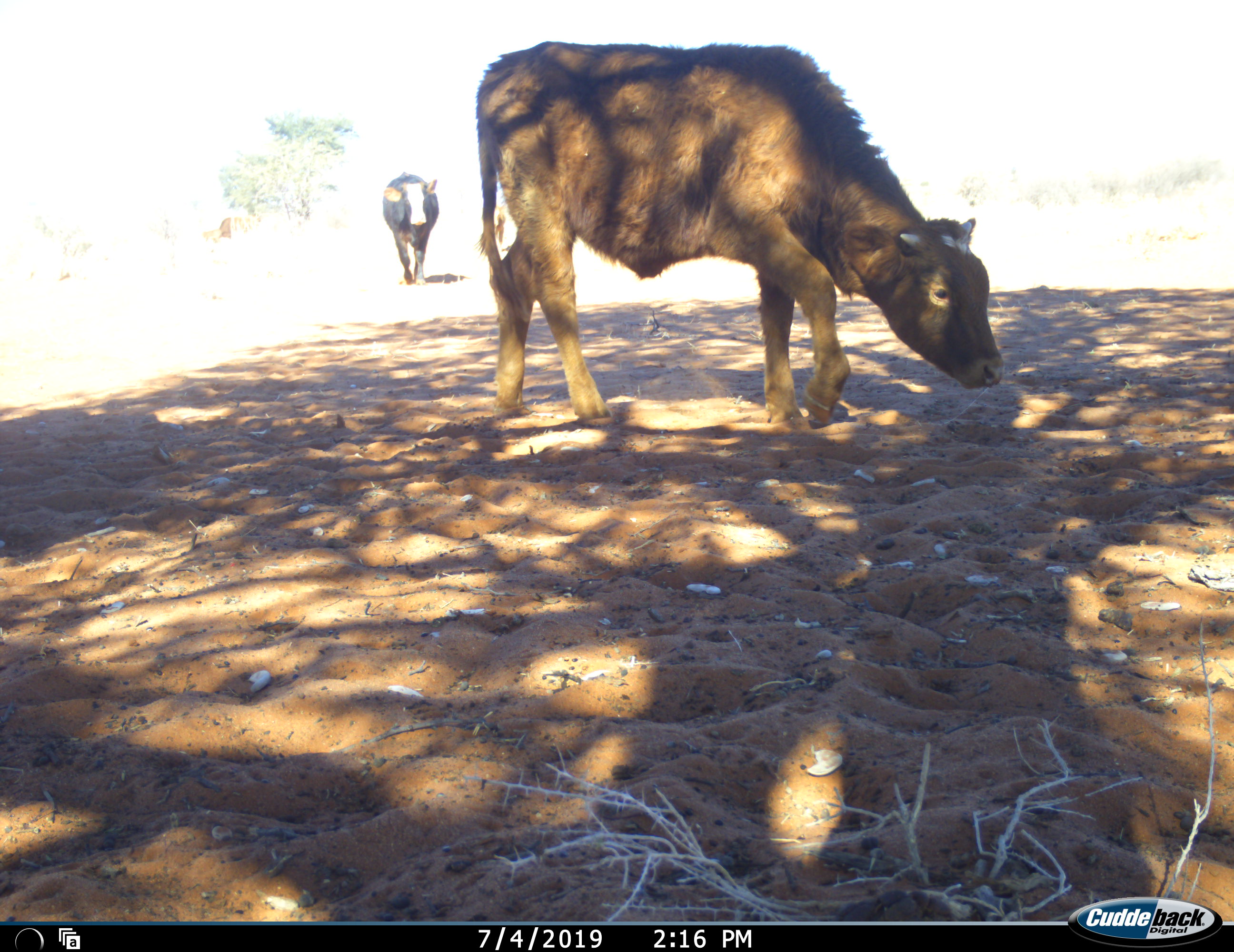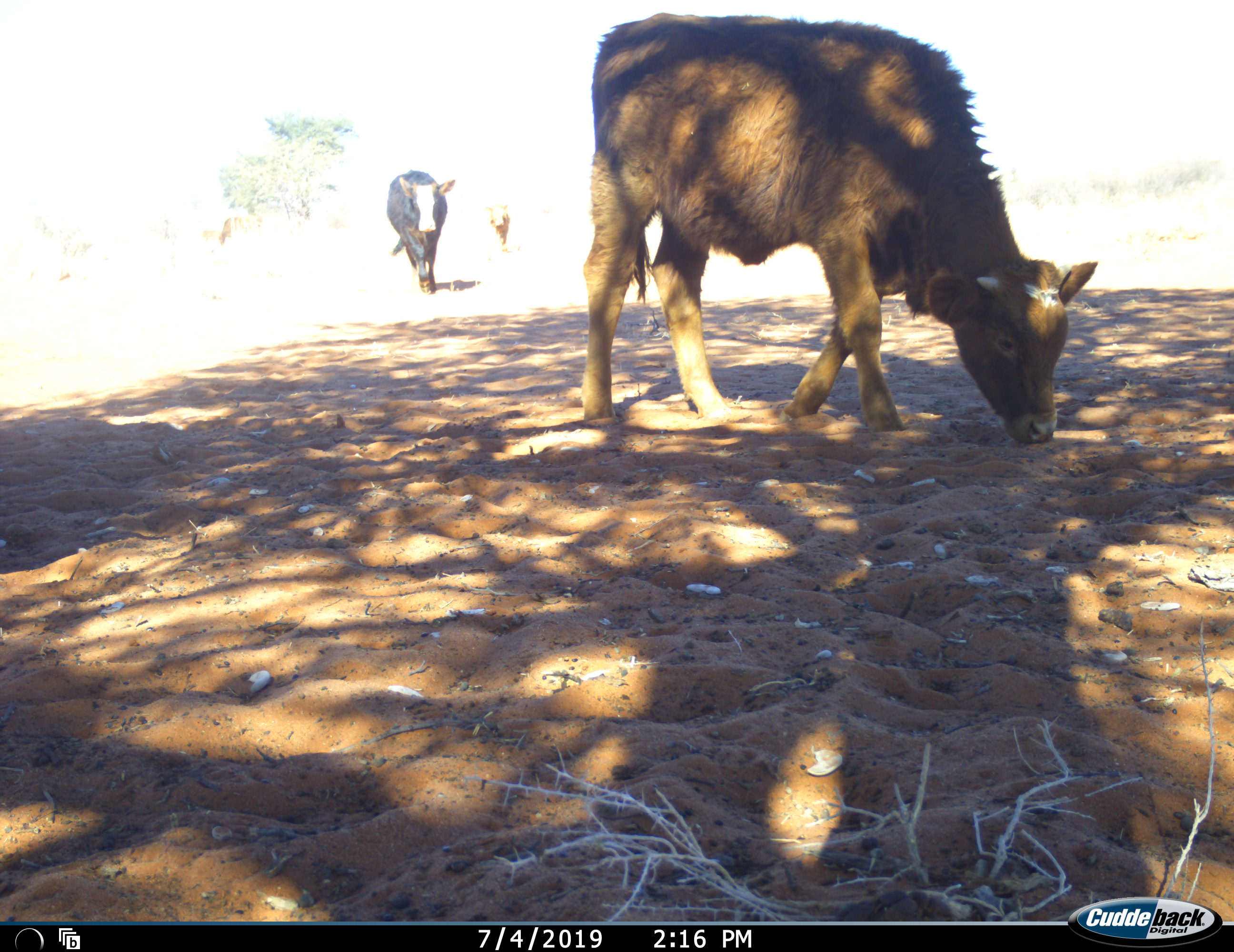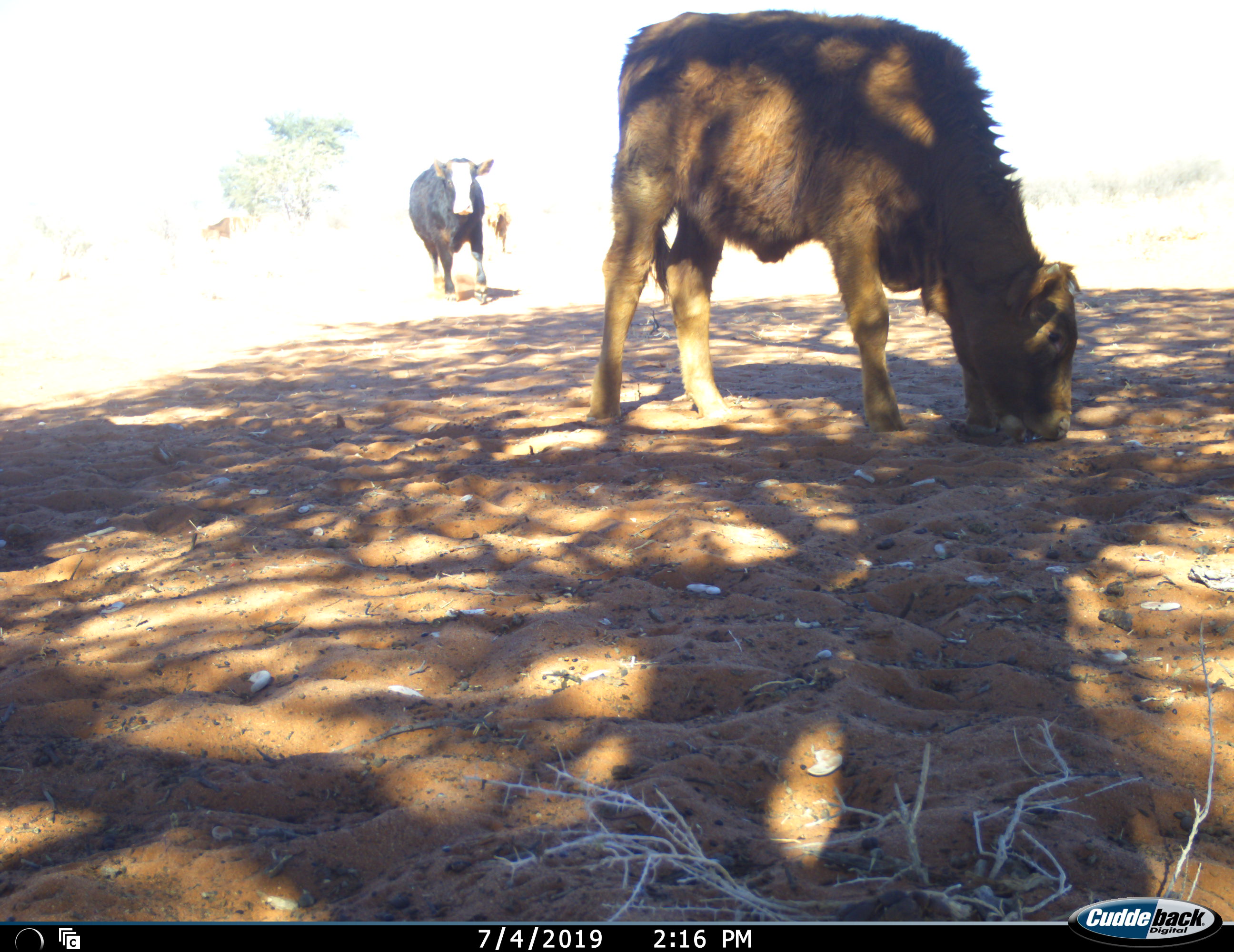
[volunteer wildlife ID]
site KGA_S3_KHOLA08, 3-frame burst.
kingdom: Animalia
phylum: Chordata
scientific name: Vertebrata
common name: domestic animal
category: domesticanimal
Domesticanimal (domestic animal) (Vertebrata), count 4. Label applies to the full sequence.